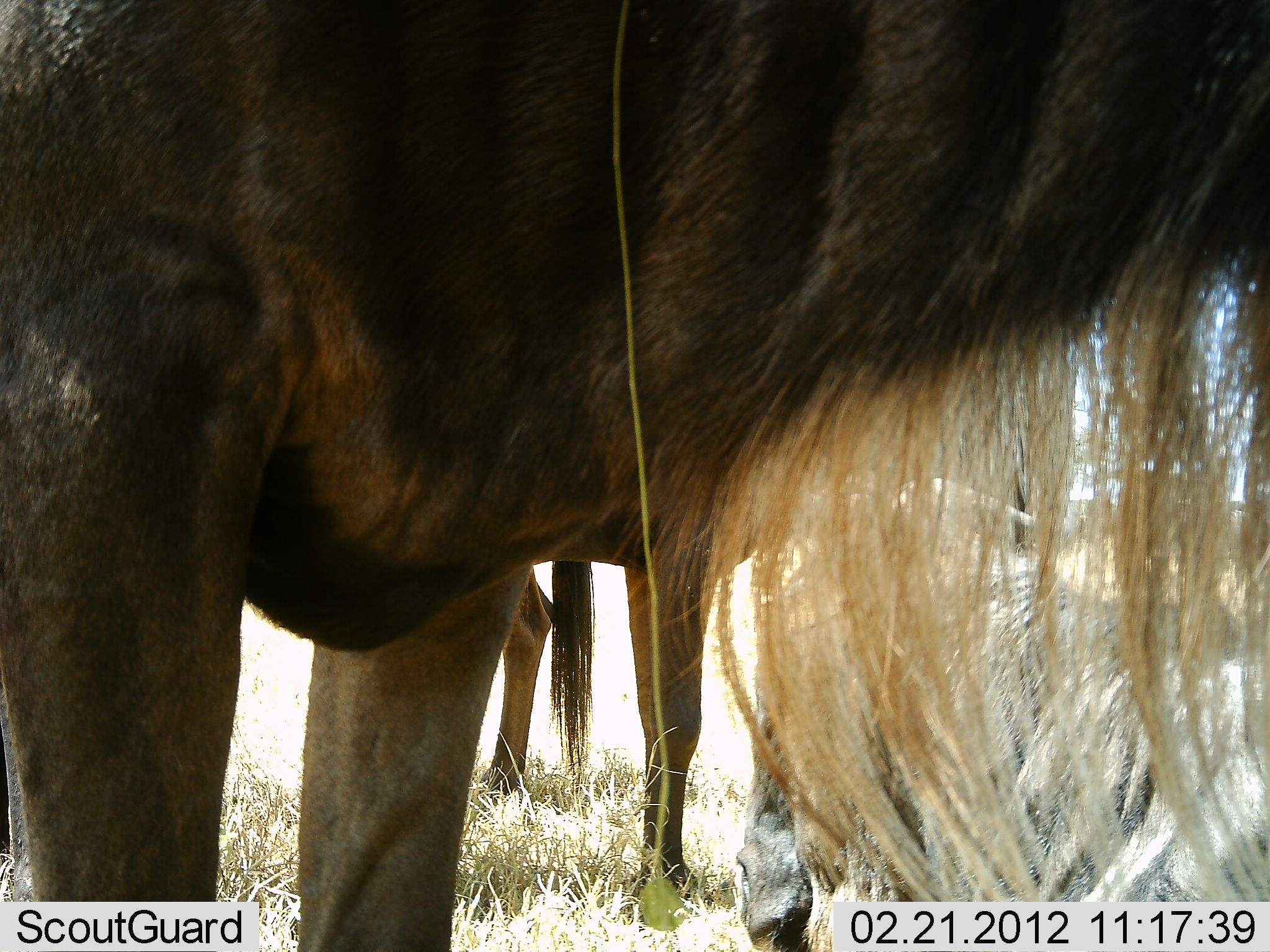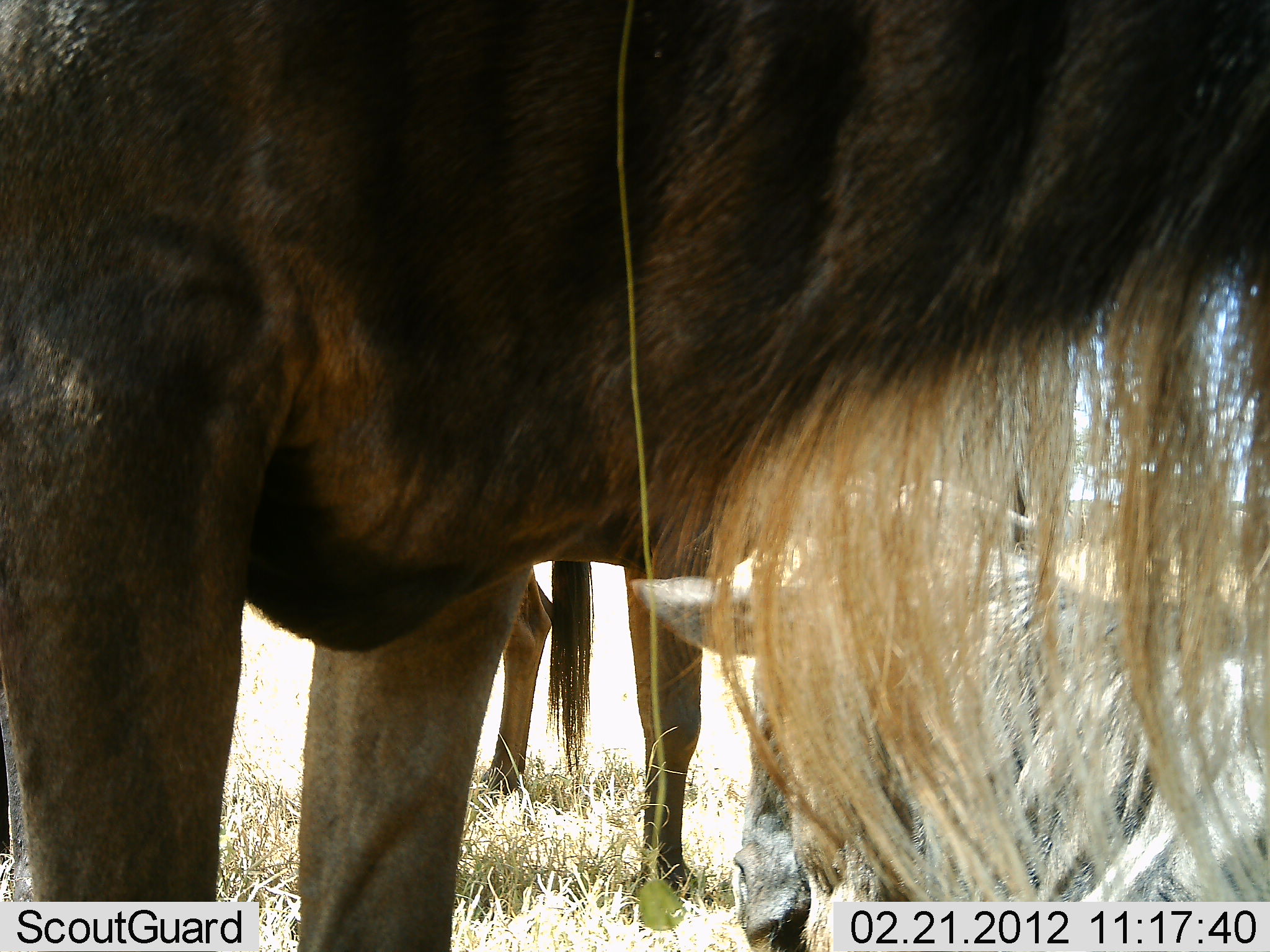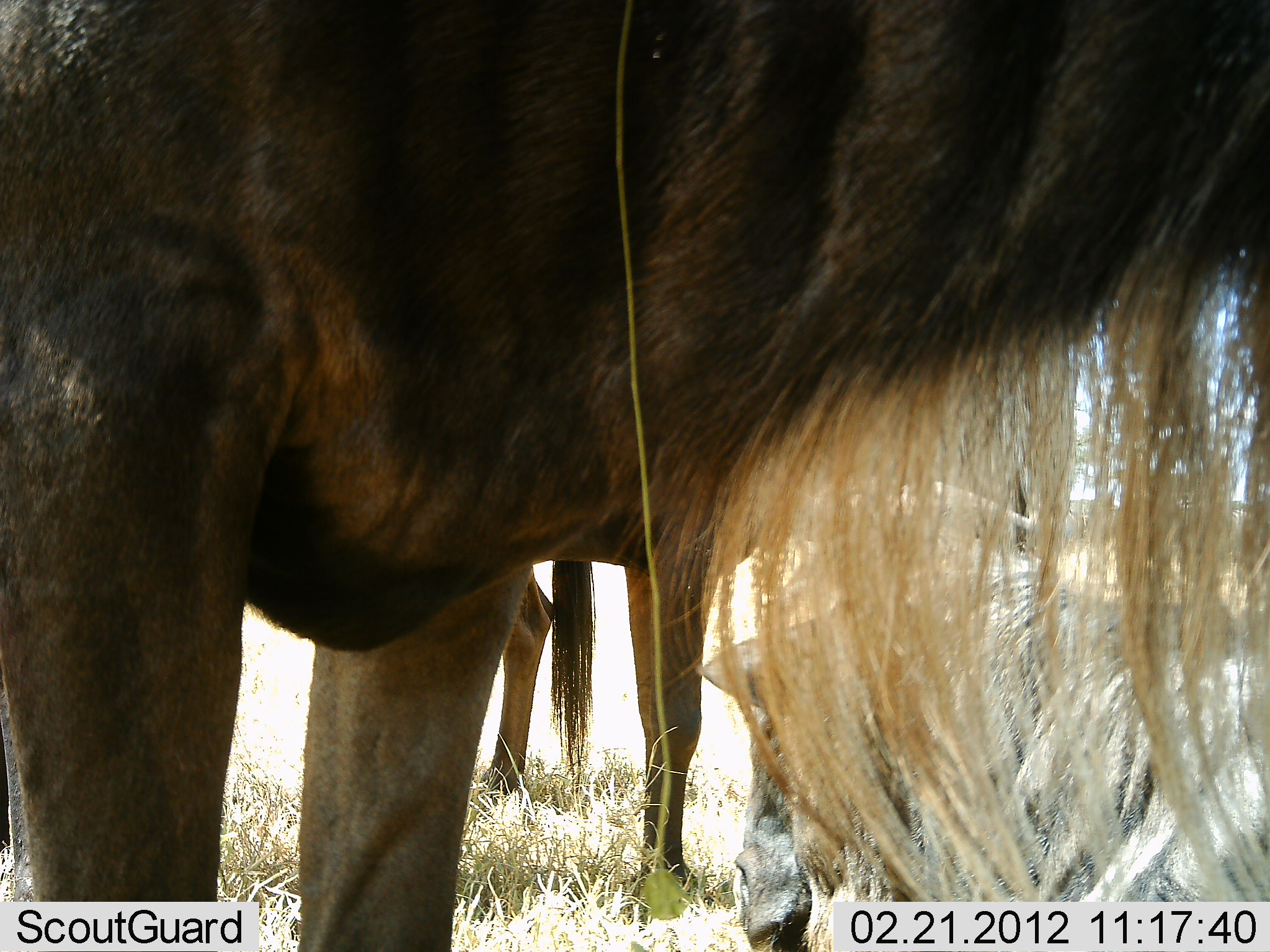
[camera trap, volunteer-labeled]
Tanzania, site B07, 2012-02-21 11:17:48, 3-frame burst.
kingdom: Animalia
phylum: Chordata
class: Mammalia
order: Artiodactyla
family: Bovidae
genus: Connochaetes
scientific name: Connochaetes taurinus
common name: blue wildebeest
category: wildebeest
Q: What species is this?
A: Wildebeest (blue wildebeest) (Connochaetes taurinus).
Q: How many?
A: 3.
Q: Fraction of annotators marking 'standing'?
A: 81%.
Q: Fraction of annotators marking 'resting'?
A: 56%.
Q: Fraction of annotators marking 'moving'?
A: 0%.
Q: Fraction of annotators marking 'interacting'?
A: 0%.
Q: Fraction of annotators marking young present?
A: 12%.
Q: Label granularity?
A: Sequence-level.